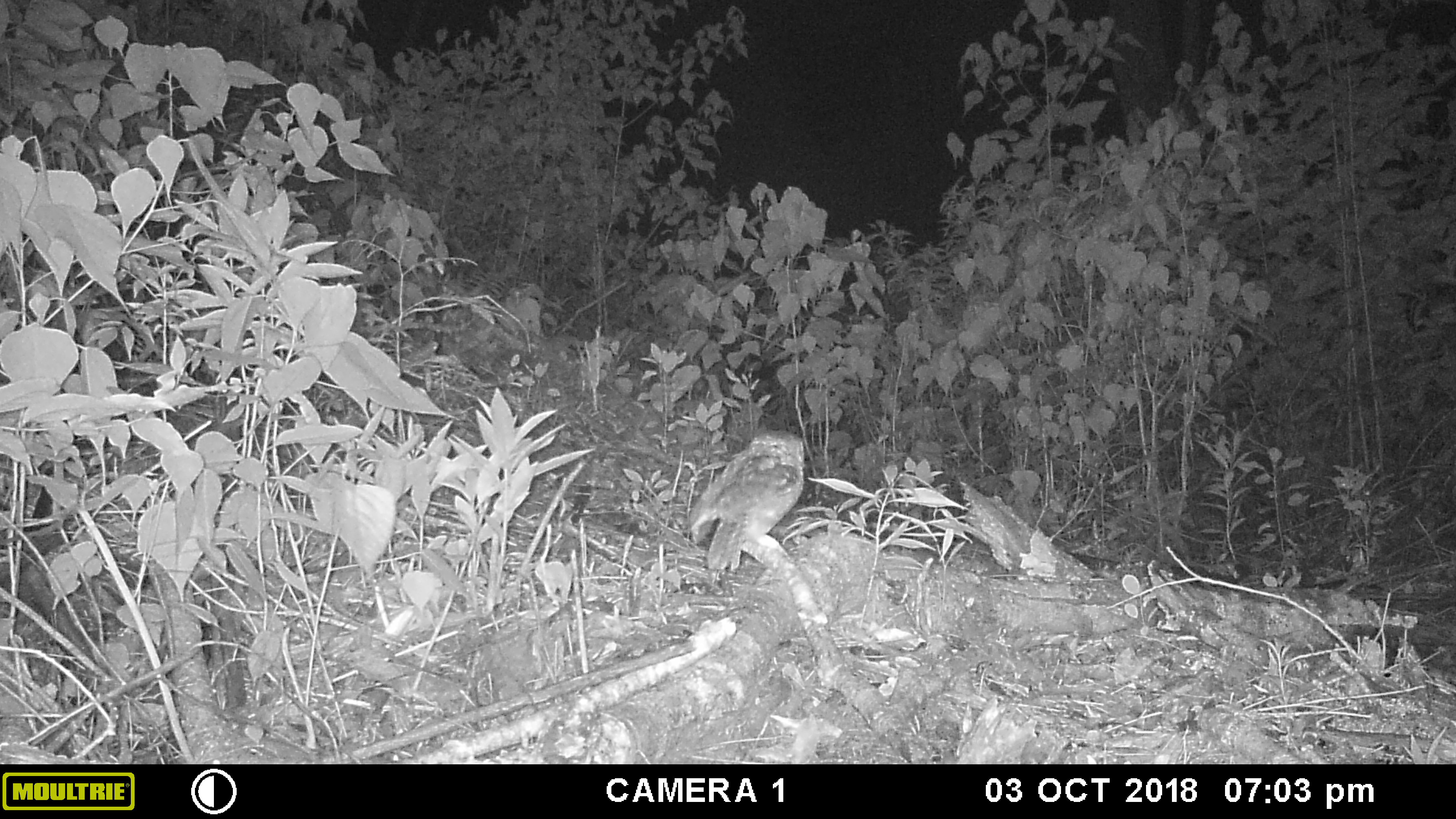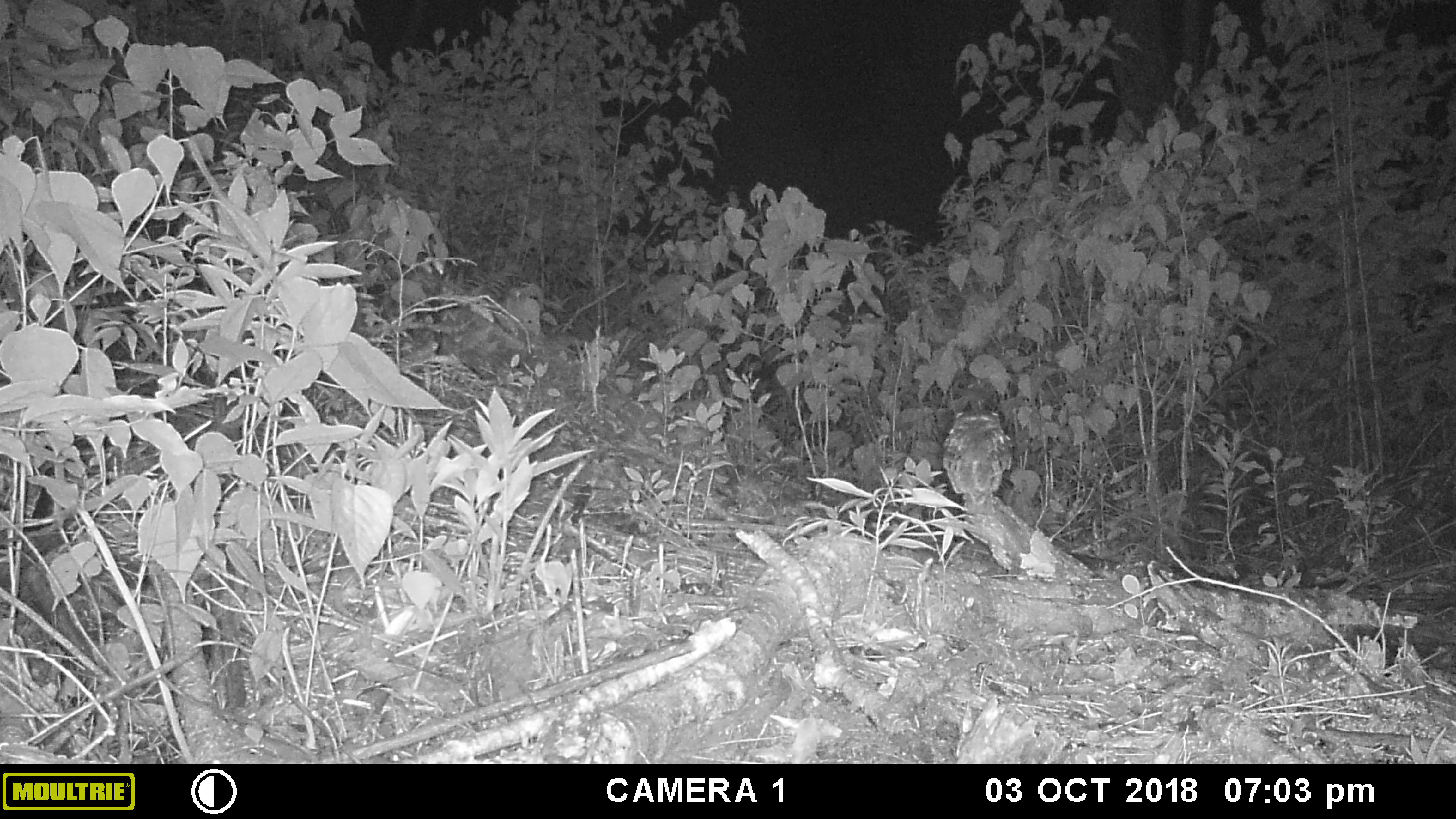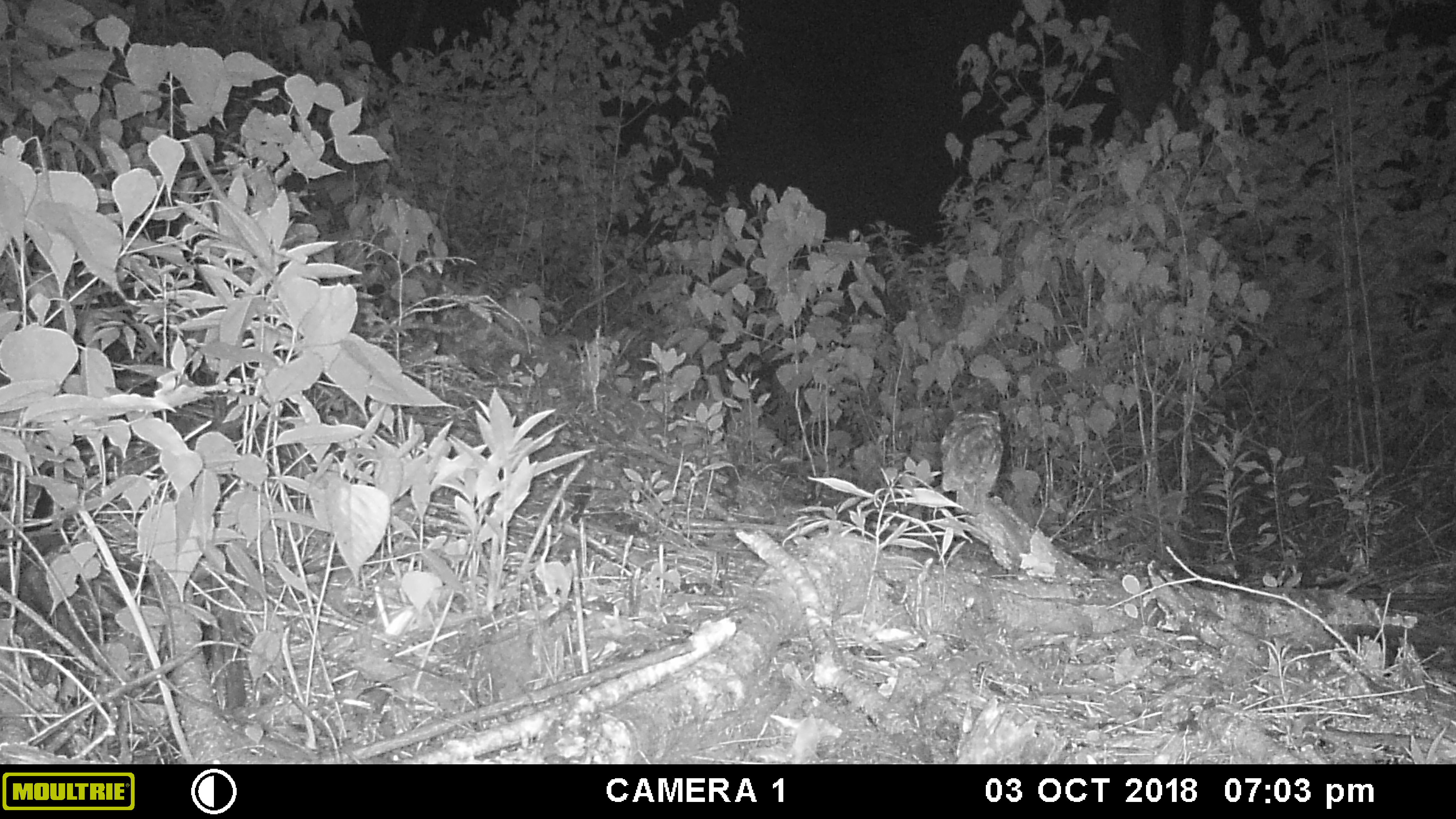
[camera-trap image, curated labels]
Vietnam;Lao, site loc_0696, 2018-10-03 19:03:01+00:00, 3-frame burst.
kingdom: Animalia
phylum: Chordata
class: Aves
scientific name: Aves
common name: bird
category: unidentified bird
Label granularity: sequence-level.